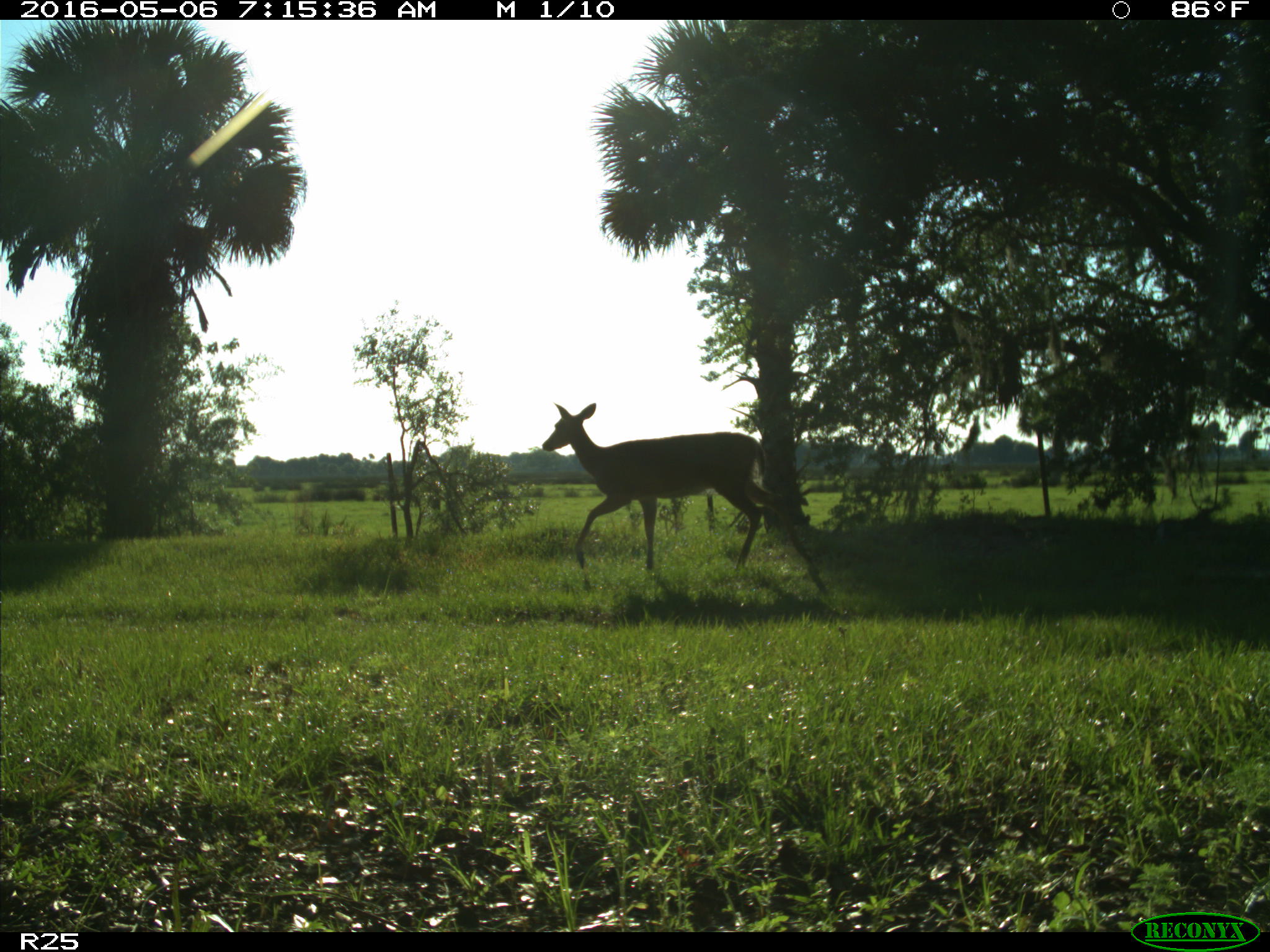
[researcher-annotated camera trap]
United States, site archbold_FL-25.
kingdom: Animalia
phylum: Chordata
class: Mammalia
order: Artiodactyla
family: Cervidae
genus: Odocoileus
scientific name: Odocoileus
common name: deer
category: unidentified deer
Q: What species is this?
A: Unidentified deer (deer) (Odocoileus).